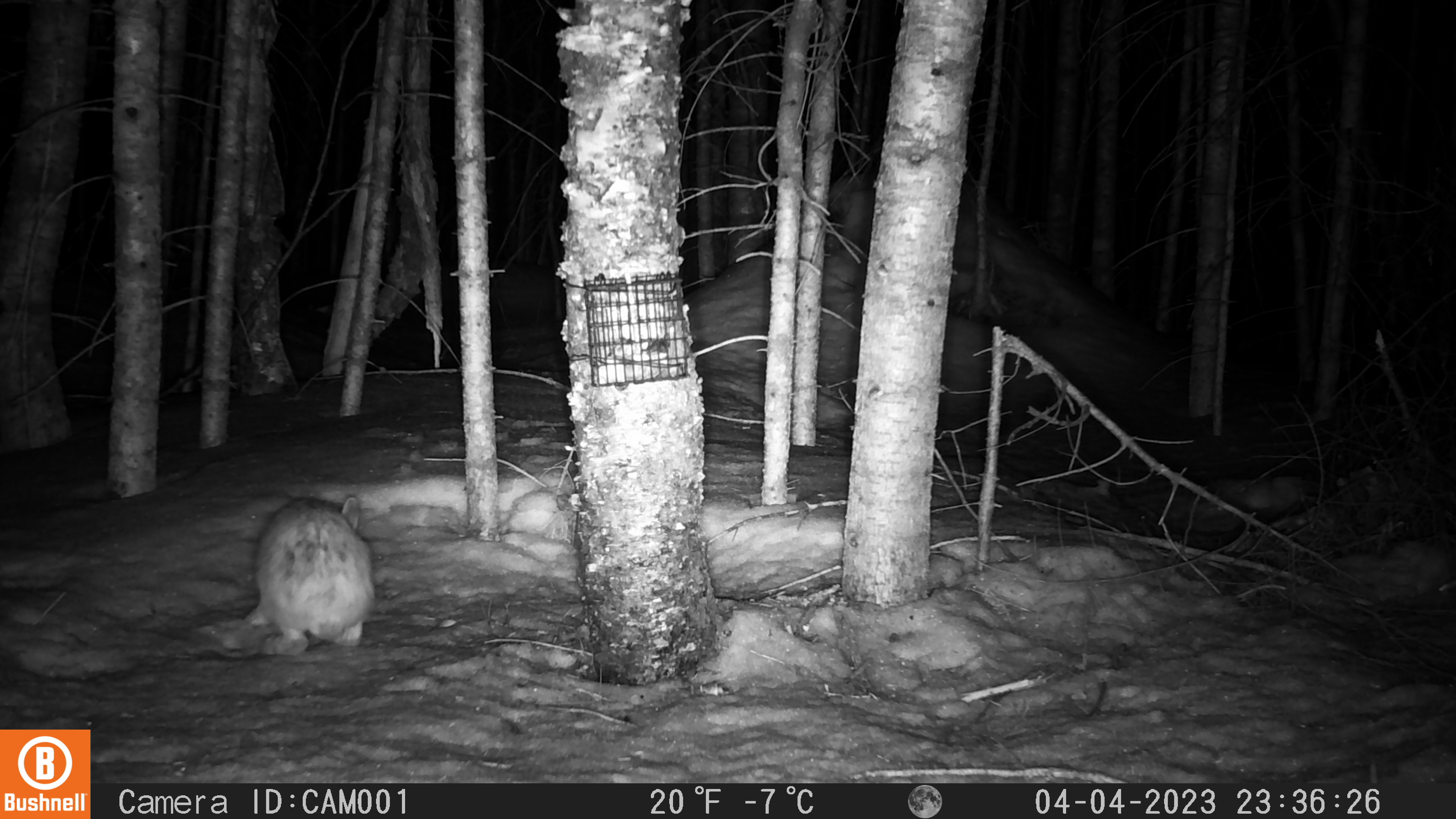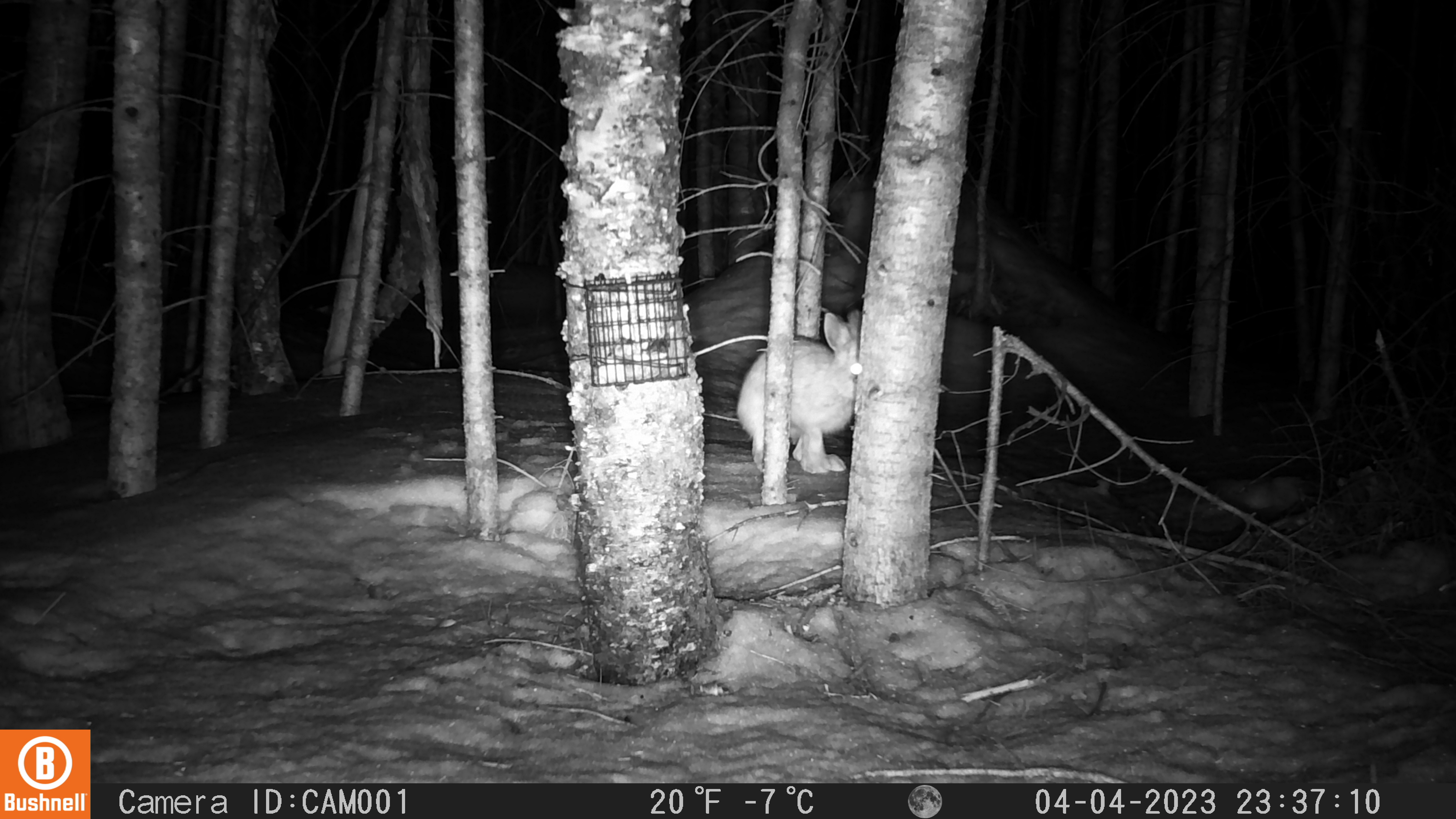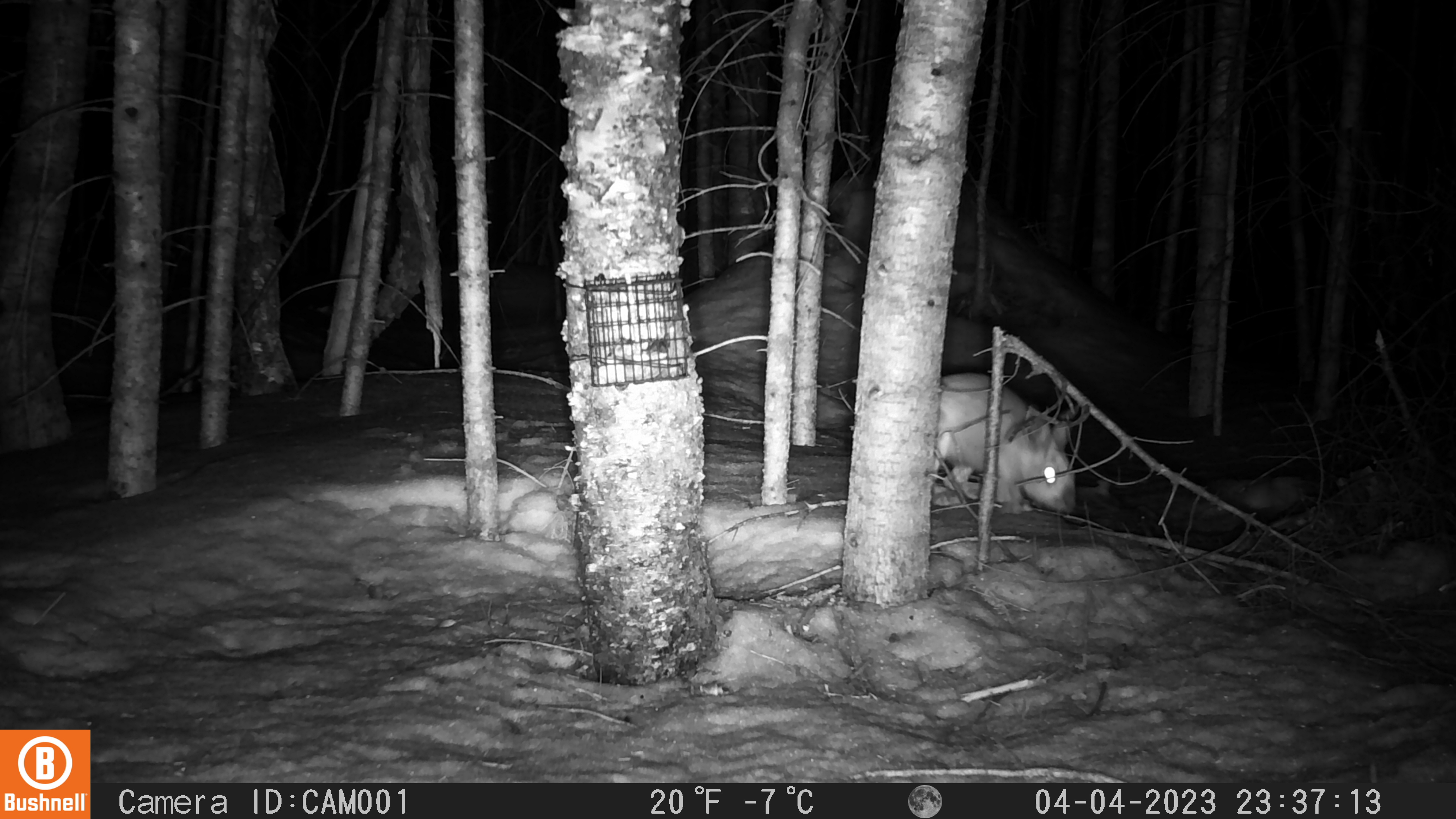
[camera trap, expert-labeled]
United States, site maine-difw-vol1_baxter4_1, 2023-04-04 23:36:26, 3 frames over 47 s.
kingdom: Animalia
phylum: Chordata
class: Mammalia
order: Lagomorpha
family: Leporidae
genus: Lepus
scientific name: Lepus americanus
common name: snowshoe hare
Snowshoe hare (Lepus americanus).